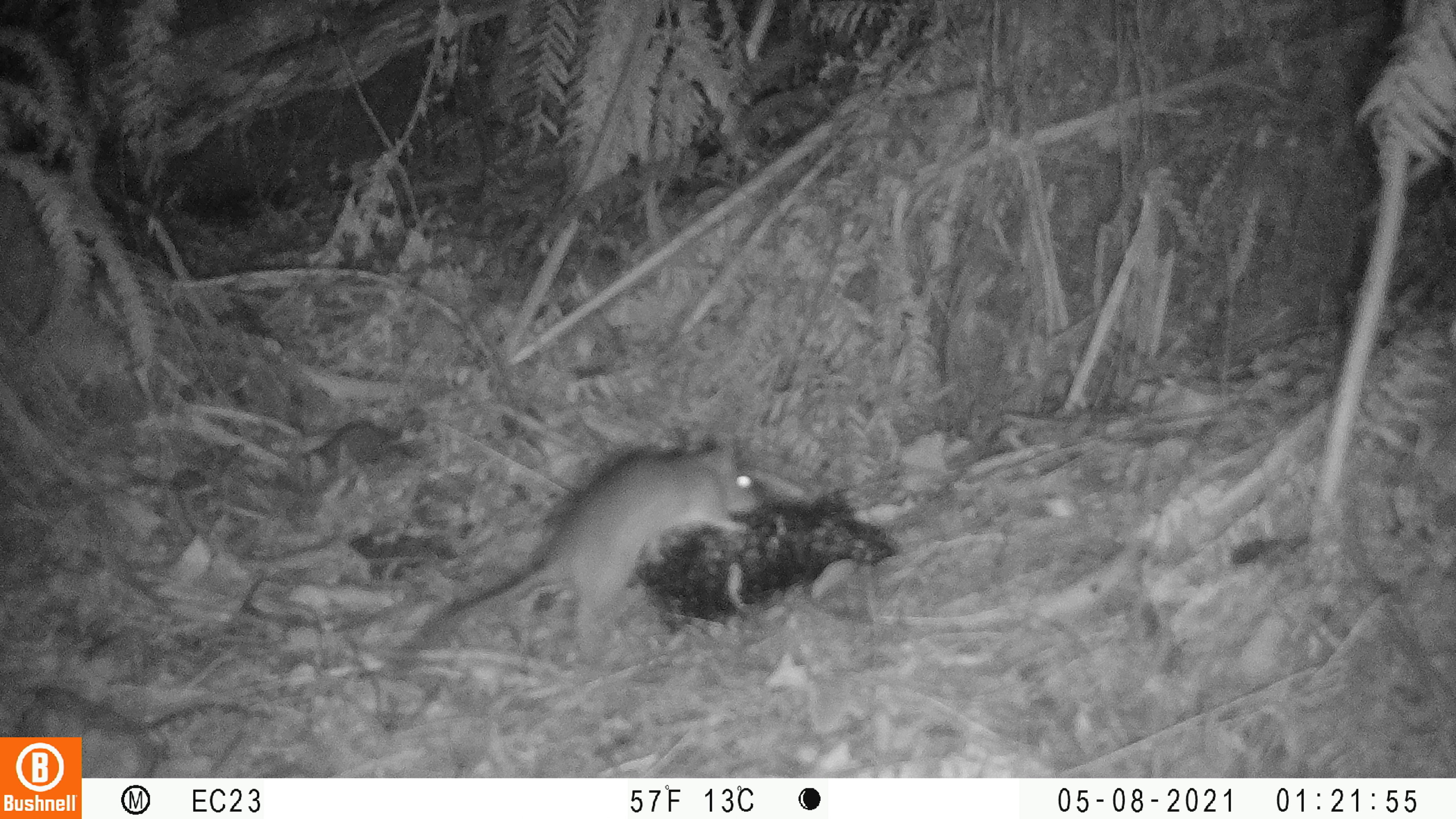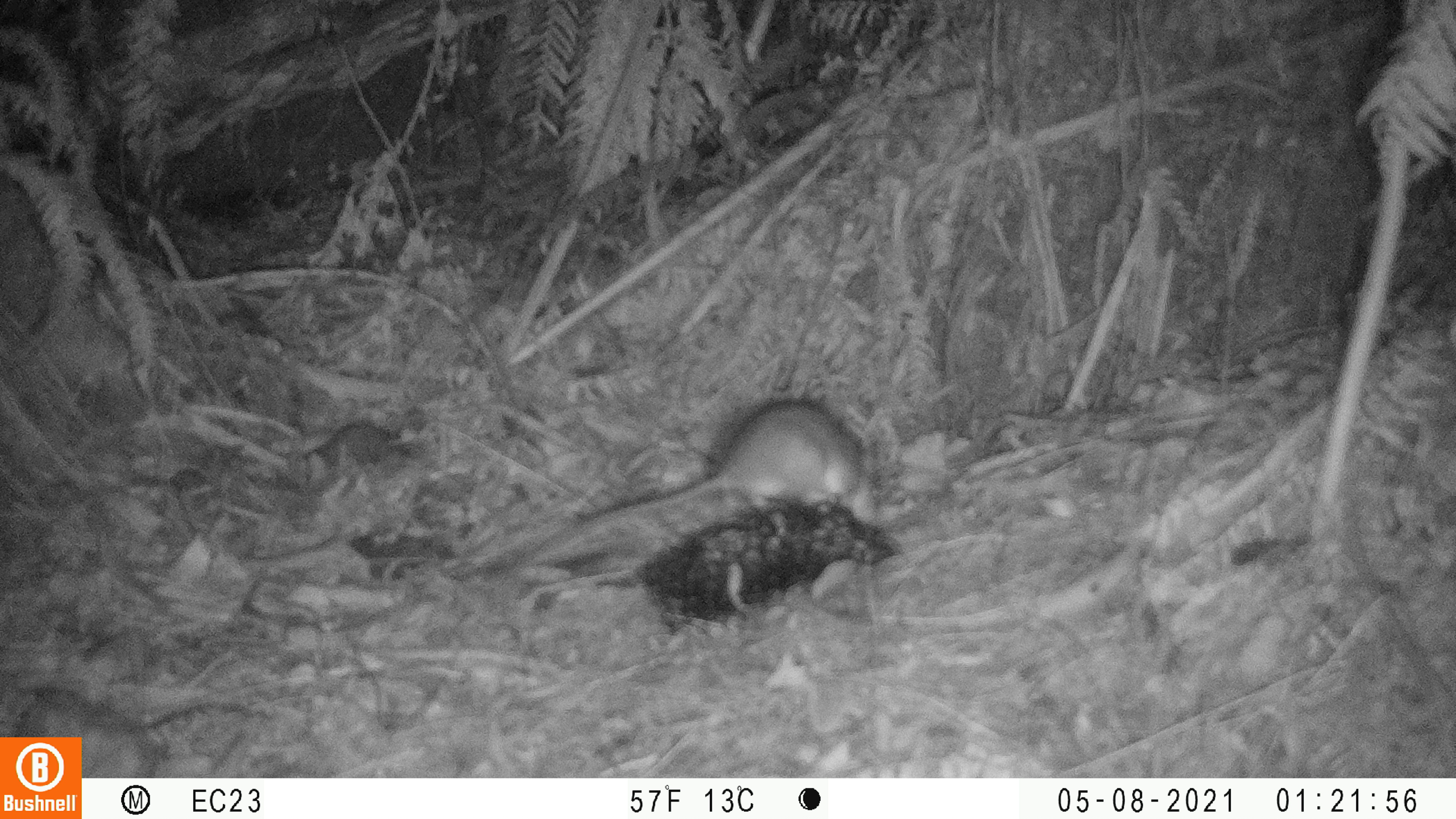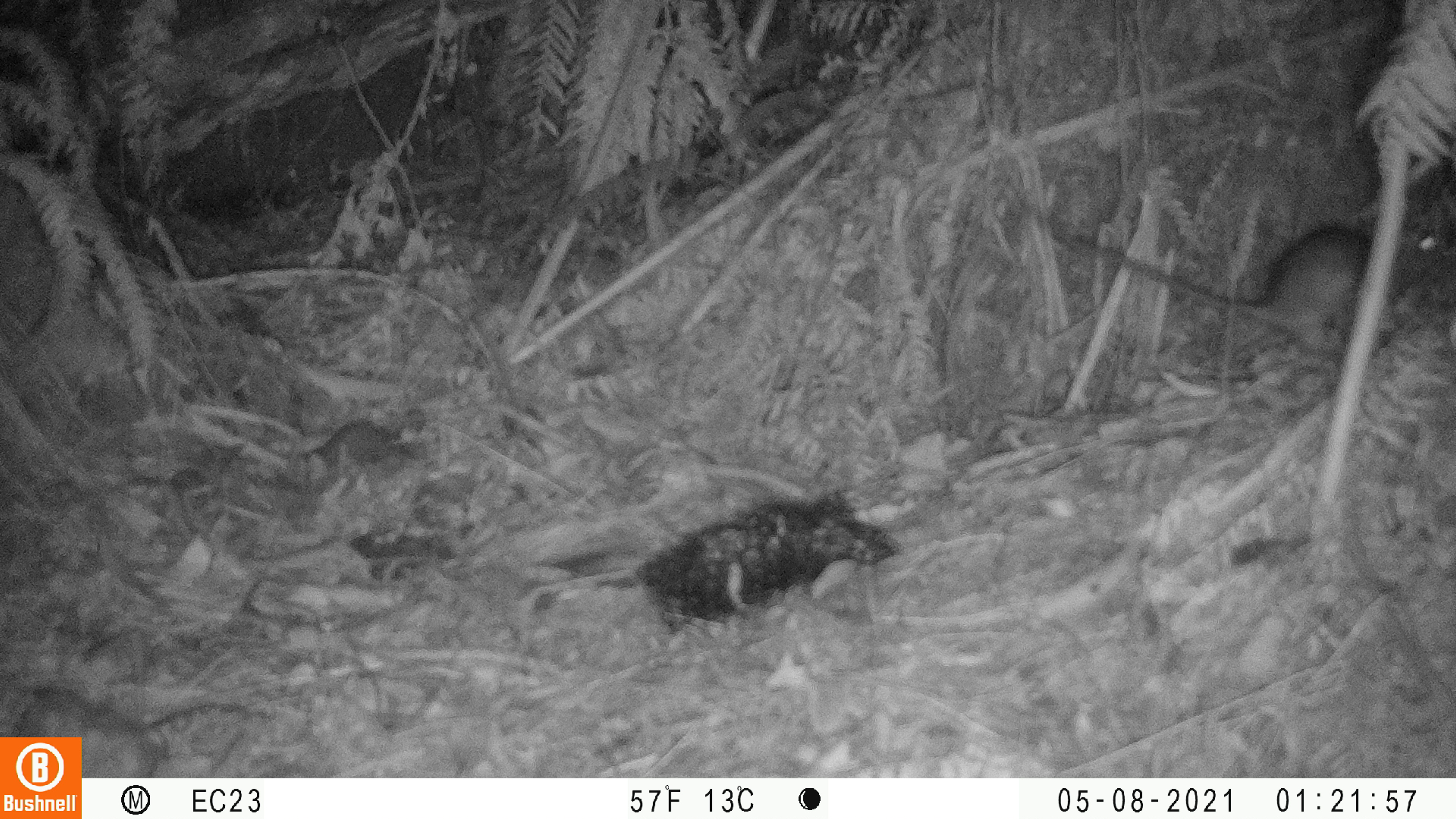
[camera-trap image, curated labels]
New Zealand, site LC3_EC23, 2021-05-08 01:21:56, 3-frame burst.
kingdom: Animalia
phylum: Chordata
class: Mammalia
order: Rodentia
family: Muridae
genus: Rattus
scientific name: Rattus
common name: rat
Rat (Rattus).